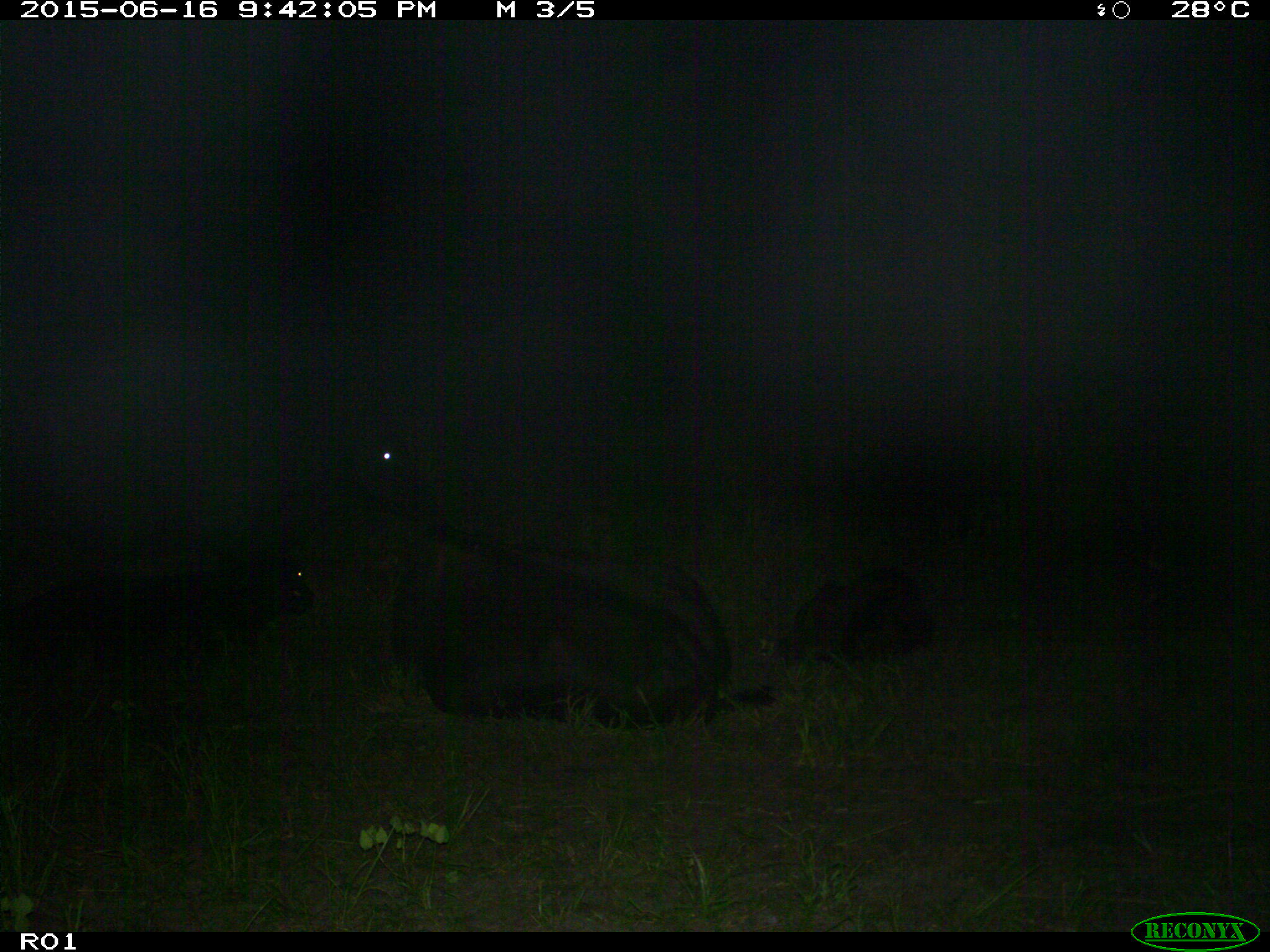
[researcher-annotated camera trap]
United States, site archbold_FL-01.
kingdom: Animalia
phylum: Chordata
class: Mammalia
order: Artiodactyla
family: Bovidae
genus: Bos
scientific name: Bos taurus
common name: domestic cow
Bos taurus (domestic cow).